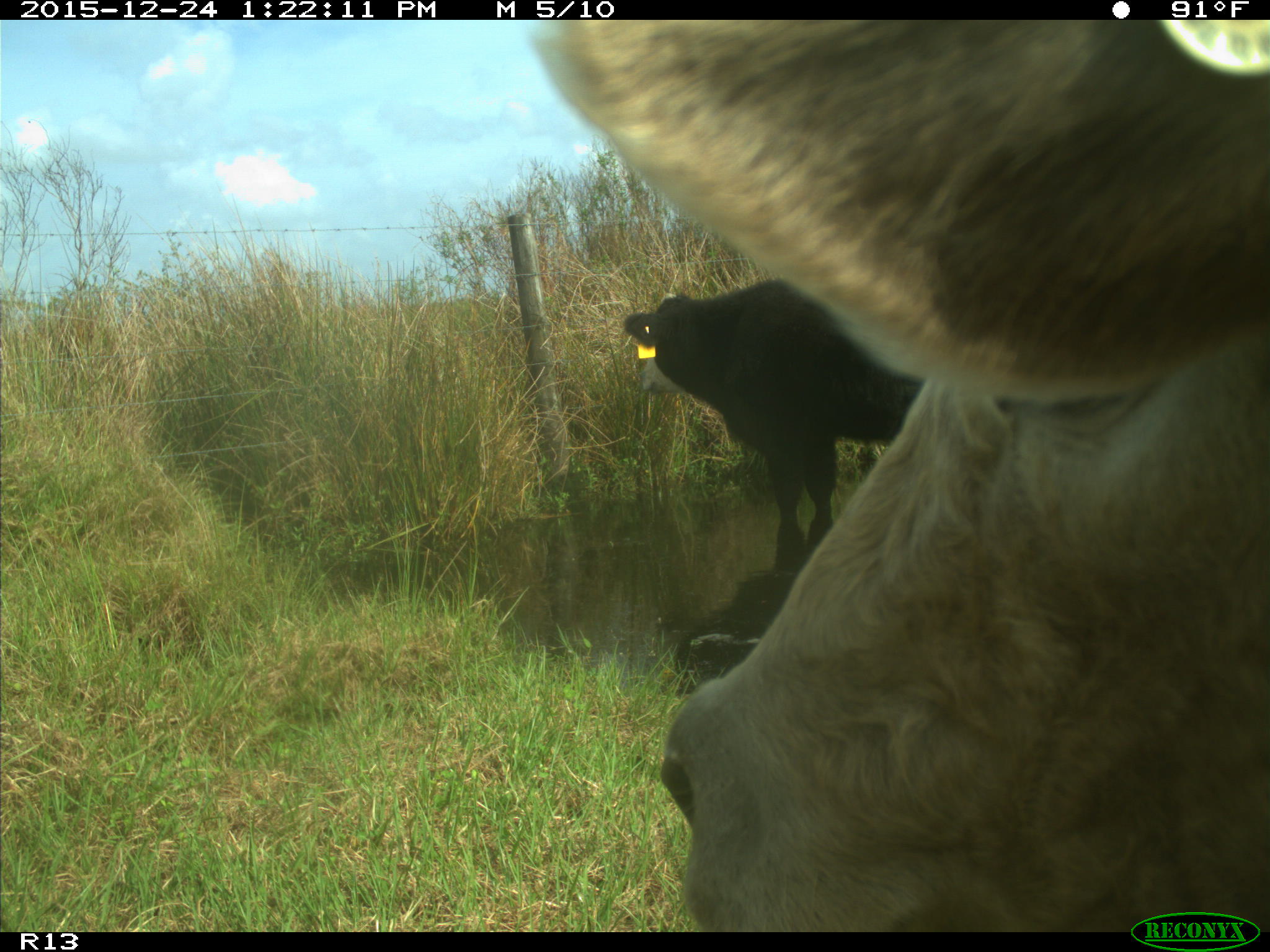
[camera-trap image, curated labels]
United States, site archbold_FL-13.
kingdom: Animalia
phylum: Chordata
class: Mammalia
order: Artiodactyla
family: Bovidae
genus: Bos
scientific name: Bos taurus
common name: domestic cow